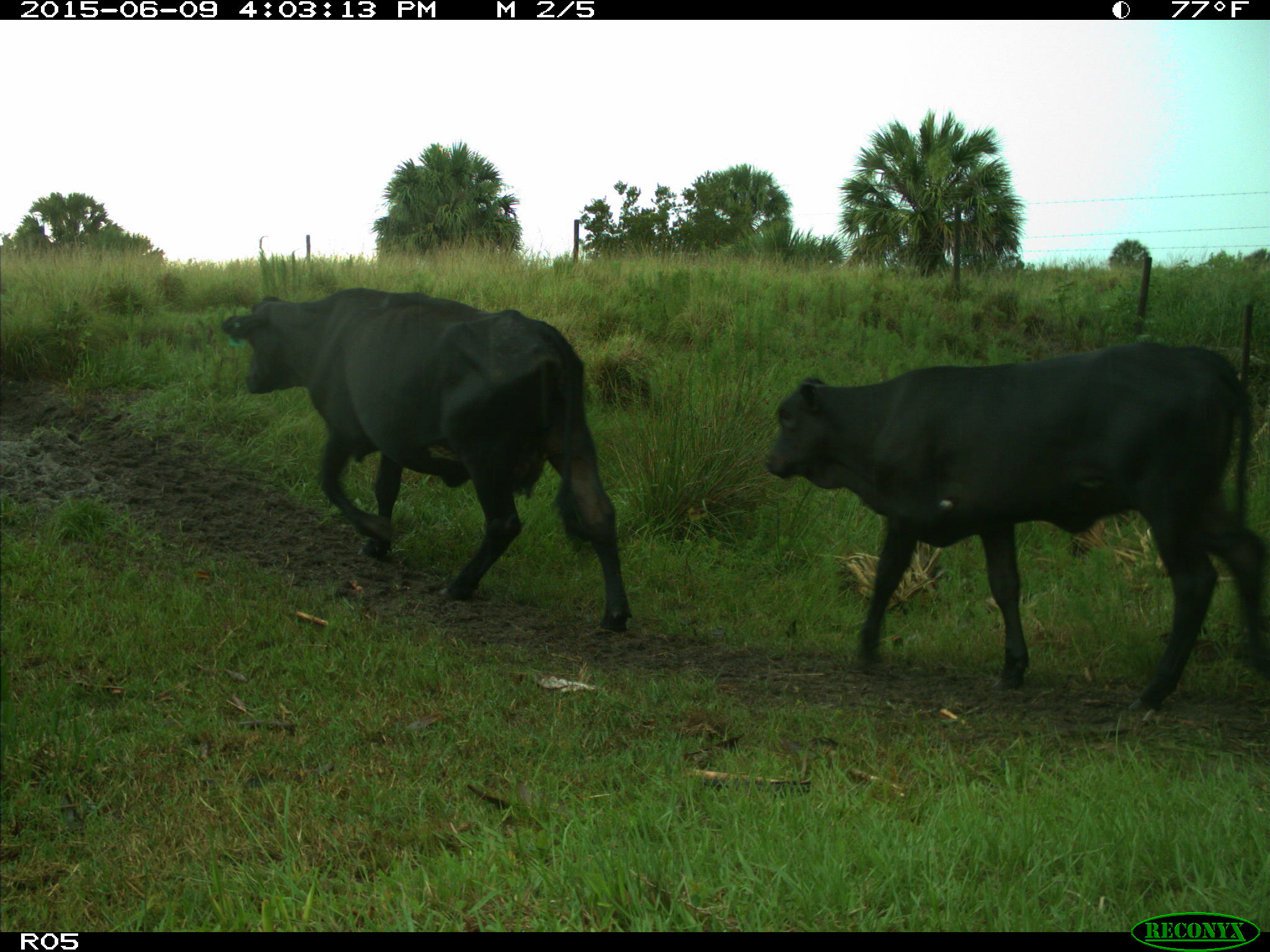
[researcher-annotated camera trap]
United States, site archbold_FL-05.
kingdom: Animalia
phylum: Chordata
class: Mammalia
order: Artiodactyla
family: Bovidae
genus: Bos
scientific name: Bos taurus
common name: domestic cow